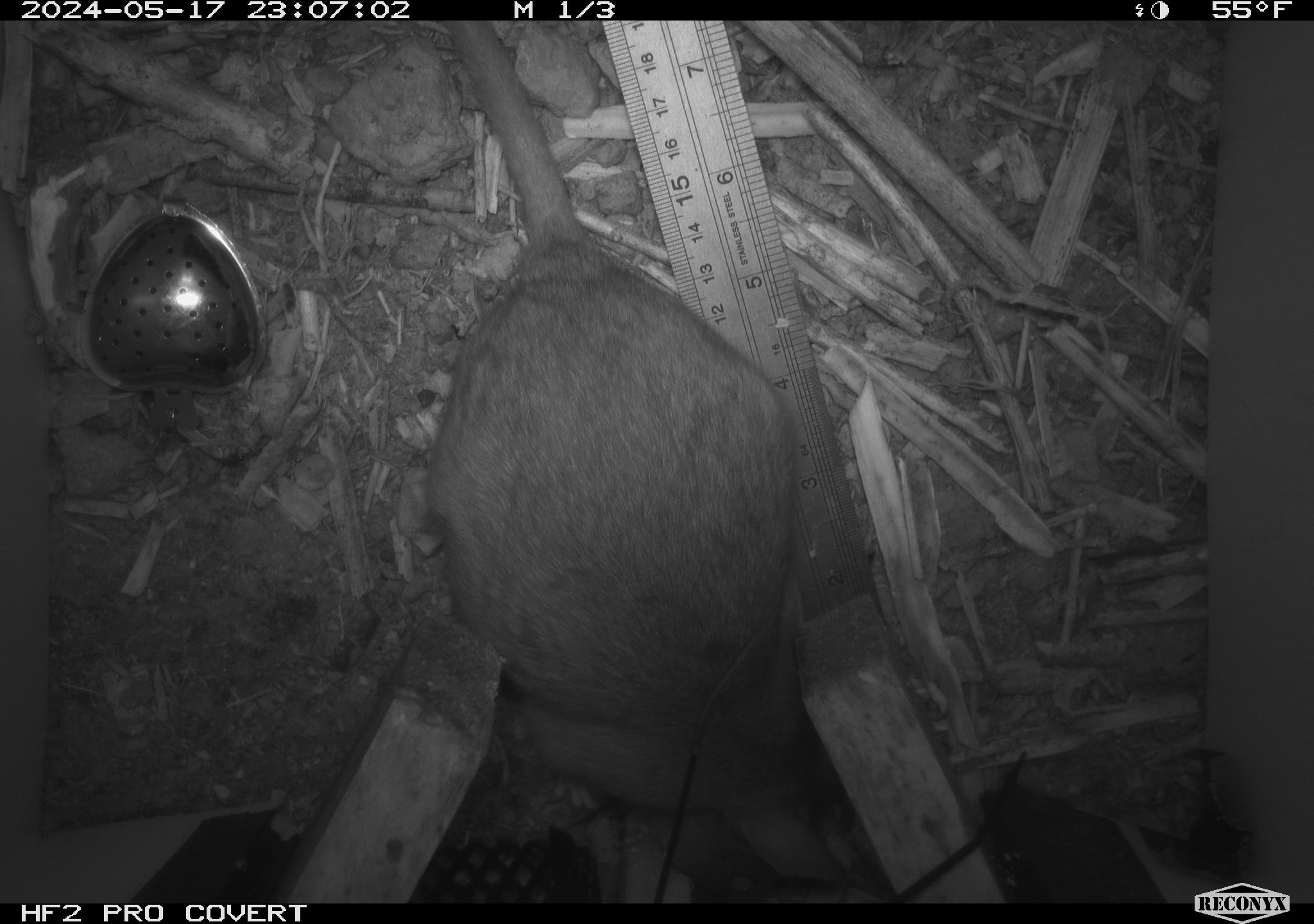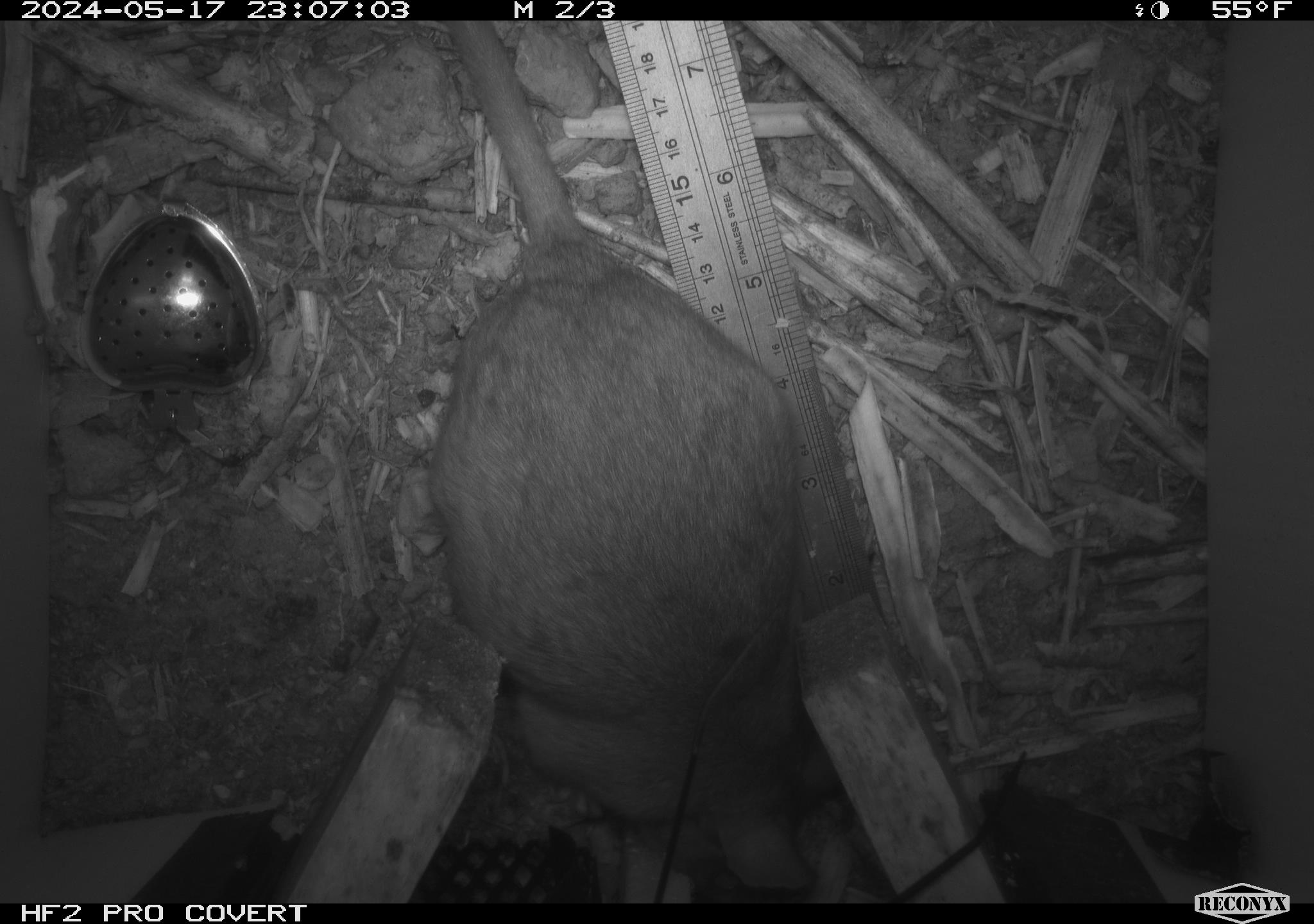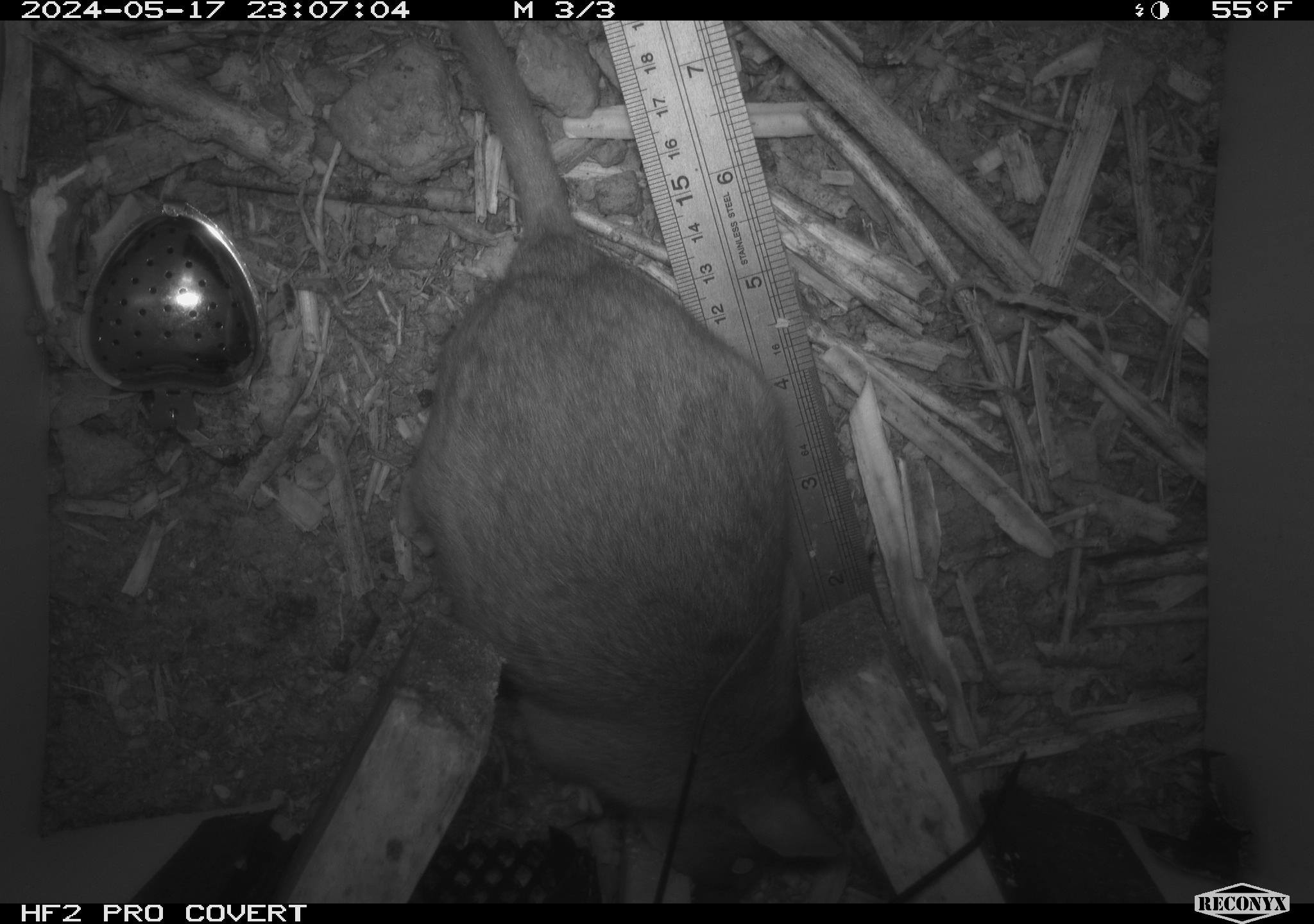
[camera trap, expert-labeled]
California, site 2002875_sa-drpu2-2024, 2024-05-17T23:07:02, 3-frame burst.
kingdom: Animalia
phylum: Chordata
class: Mammalia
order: Rodentia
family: Cricetidae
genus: Neotoma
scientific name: Neotoma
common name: pack rat or woodrat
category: neotoma species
Neotoma species (pack rat or woodrat) (Neotoma).